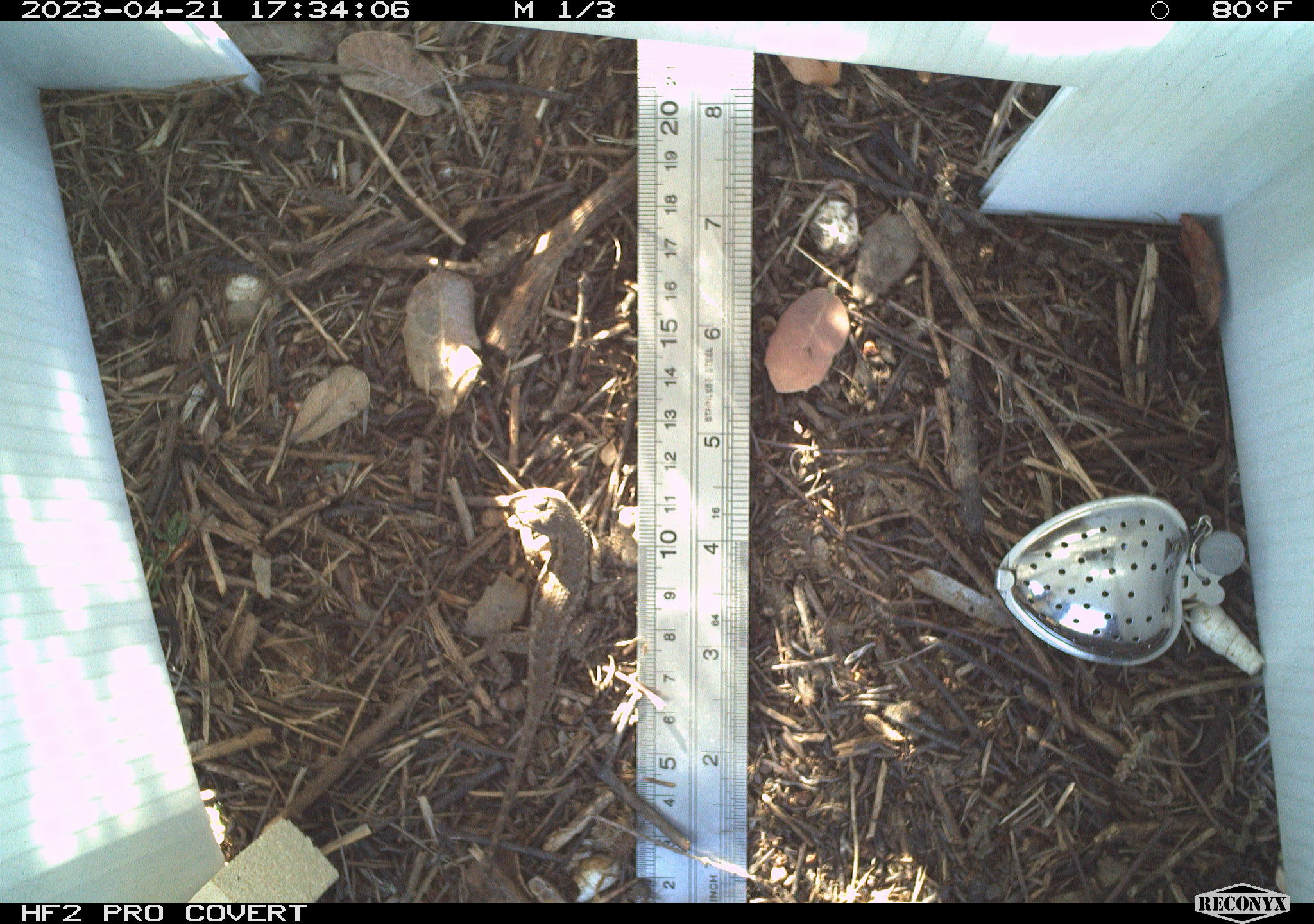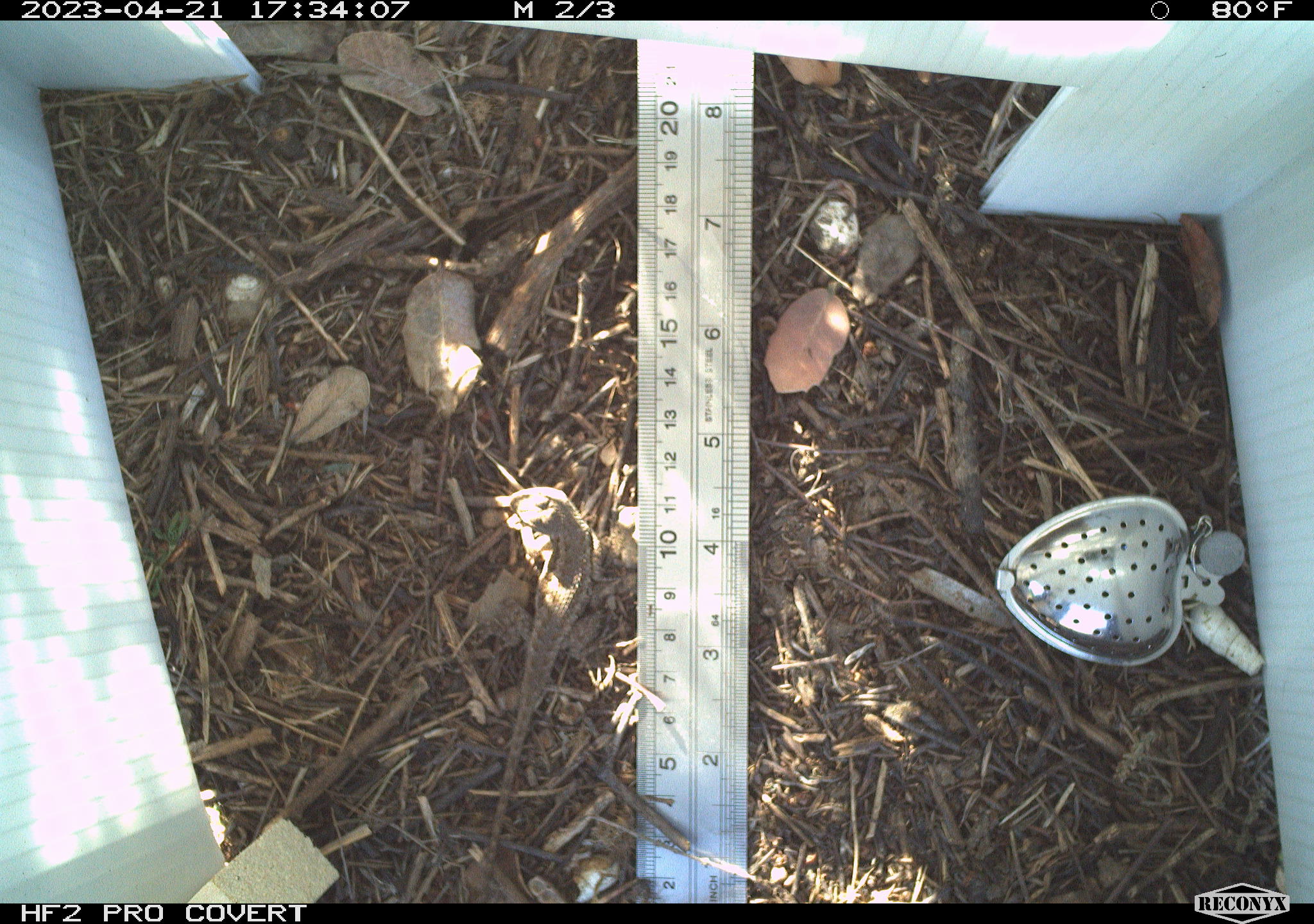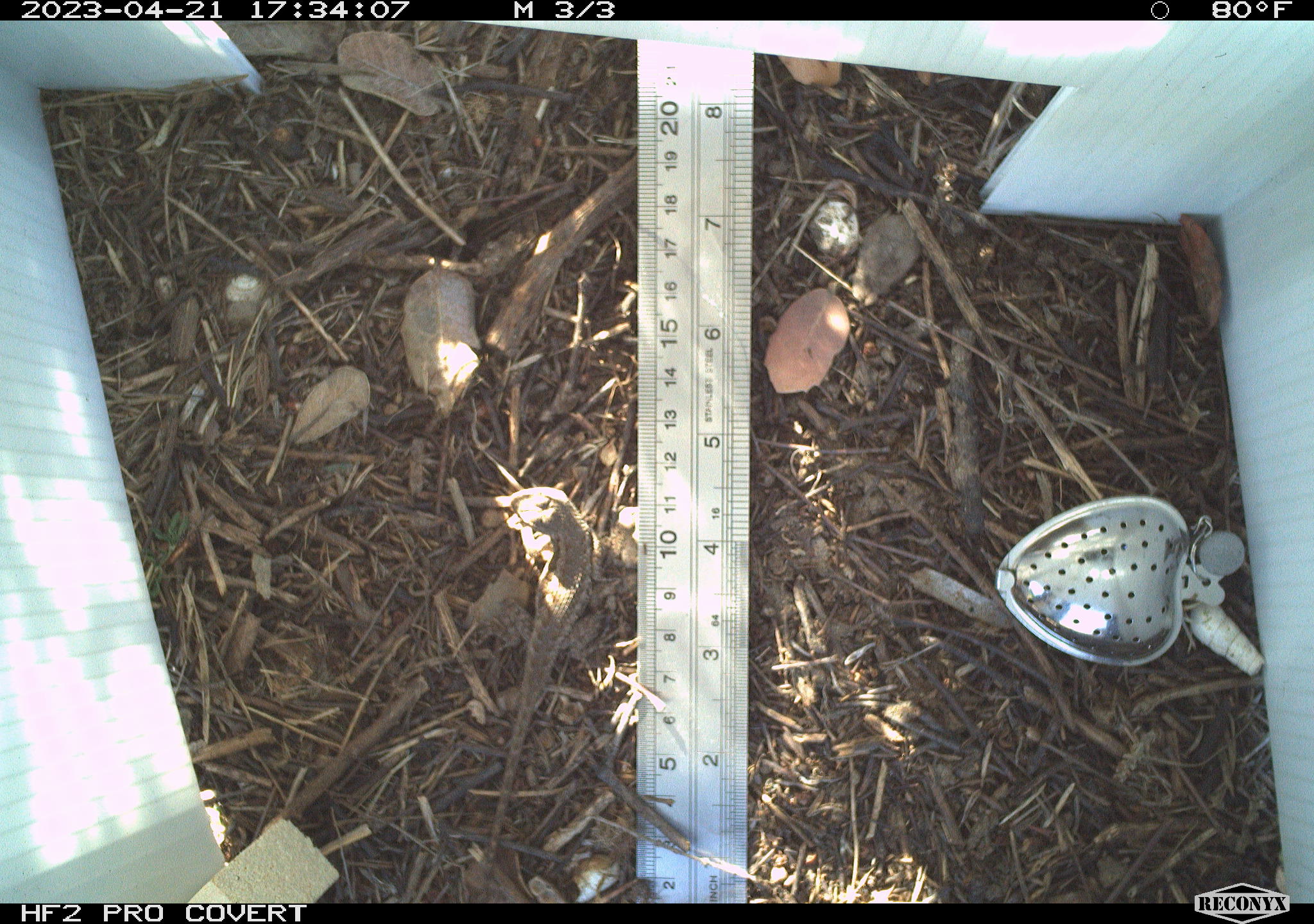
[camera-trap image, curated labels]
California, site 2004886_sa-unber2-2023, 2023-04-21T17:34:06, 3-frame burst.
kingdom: Animalia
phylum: Chordata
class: Reptilia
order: Squamata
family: Phrynosomatidae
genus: Sceloporus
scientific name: Sceloporus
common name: spiny lizards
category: sceloporus species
Sceloporus species (spiny lizards) (Sceloporus).